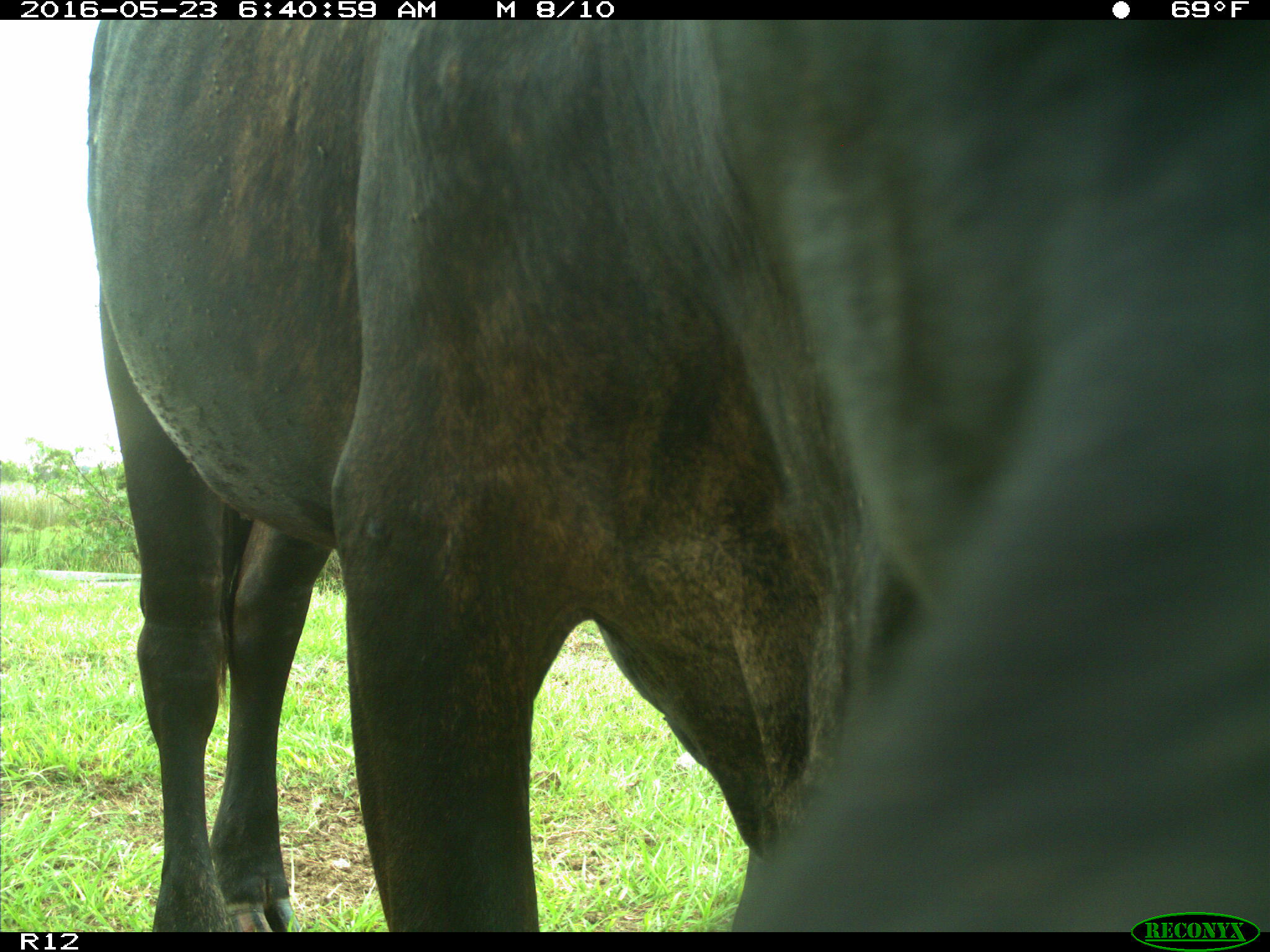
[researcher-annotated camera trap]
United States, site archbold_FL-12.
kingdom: Animalia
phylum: Chordata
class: Mammalia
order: Artiodactyla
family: Bovidae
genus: Bos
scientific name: Bos taurus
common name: domestic cow